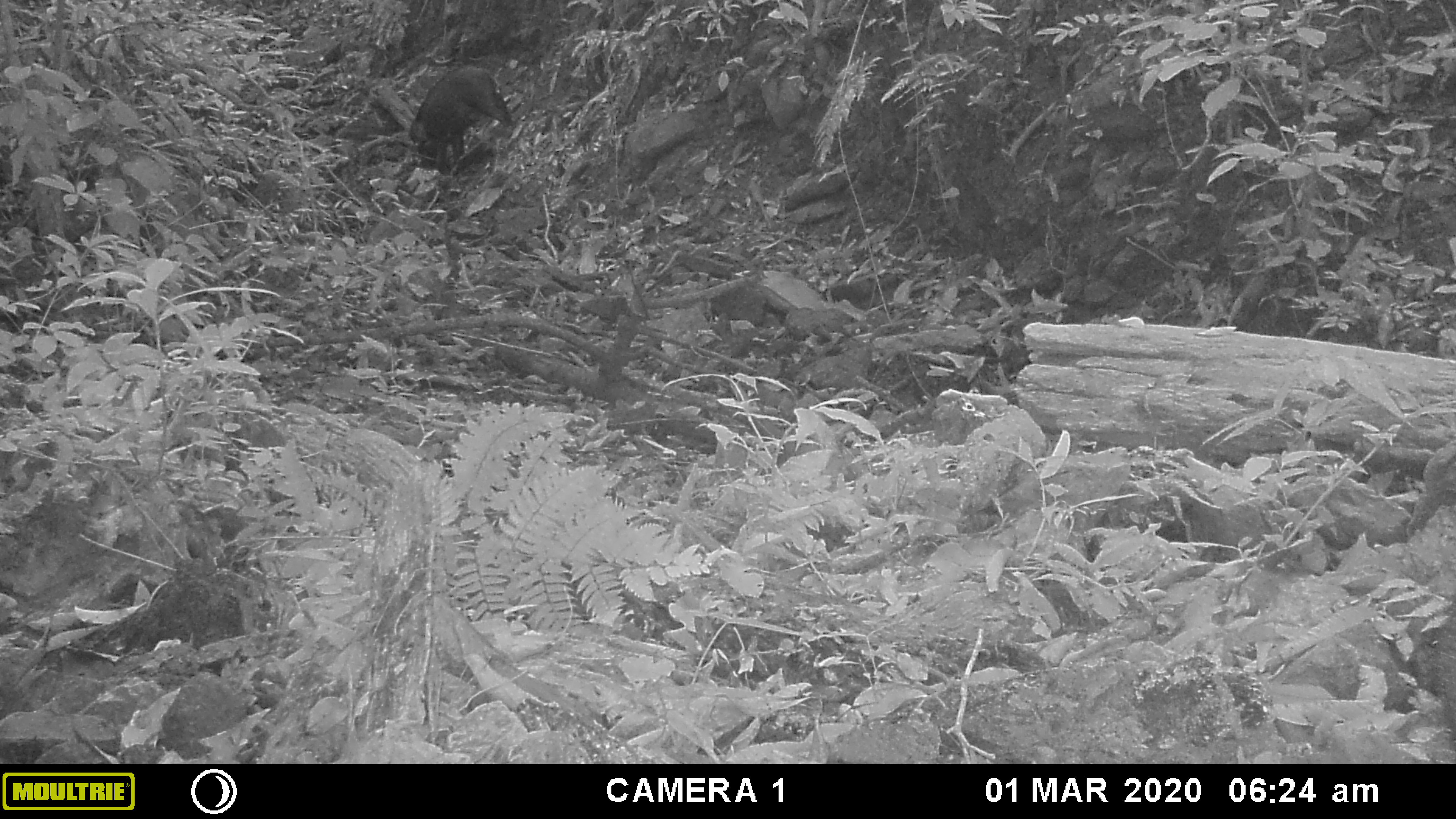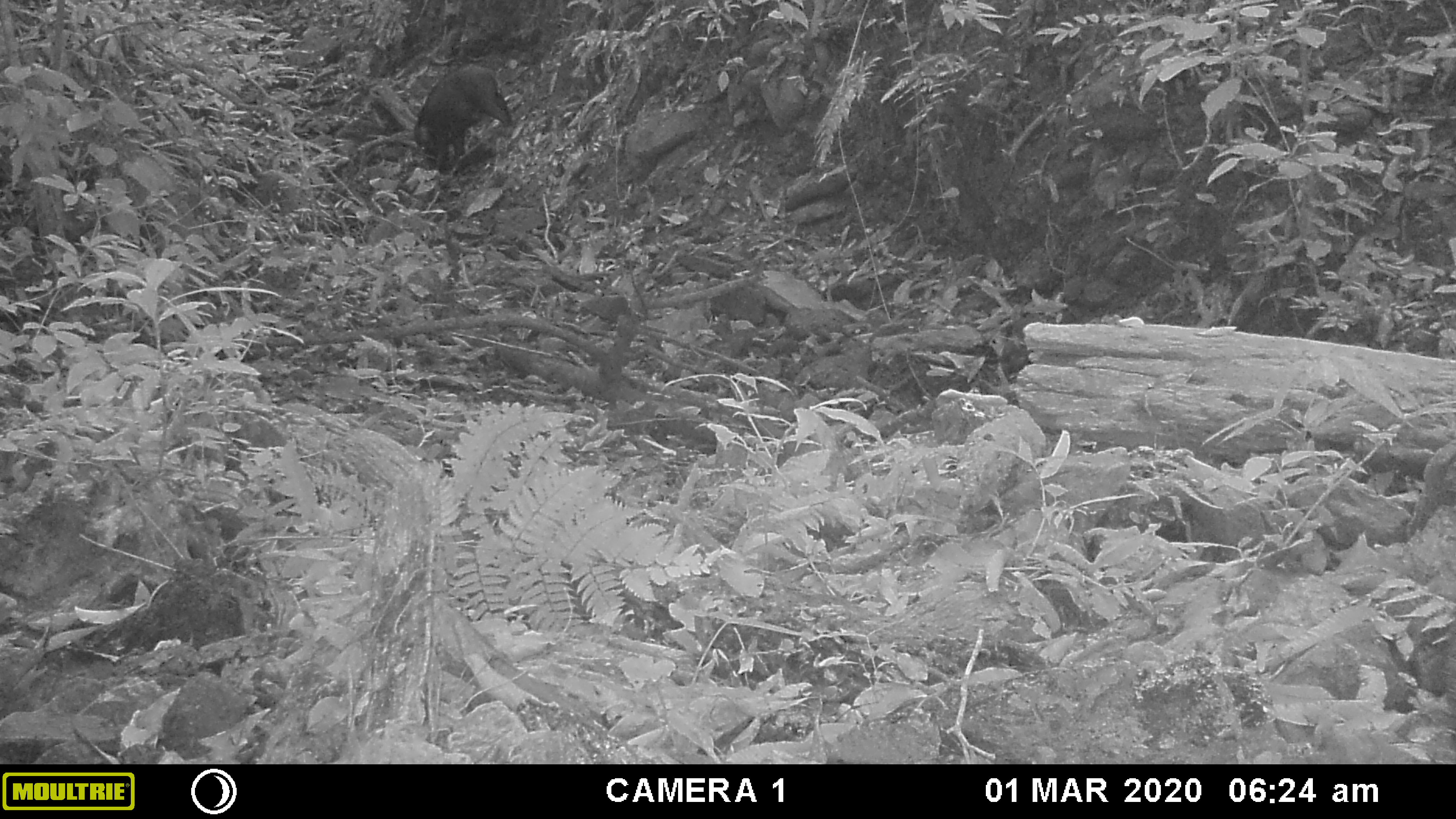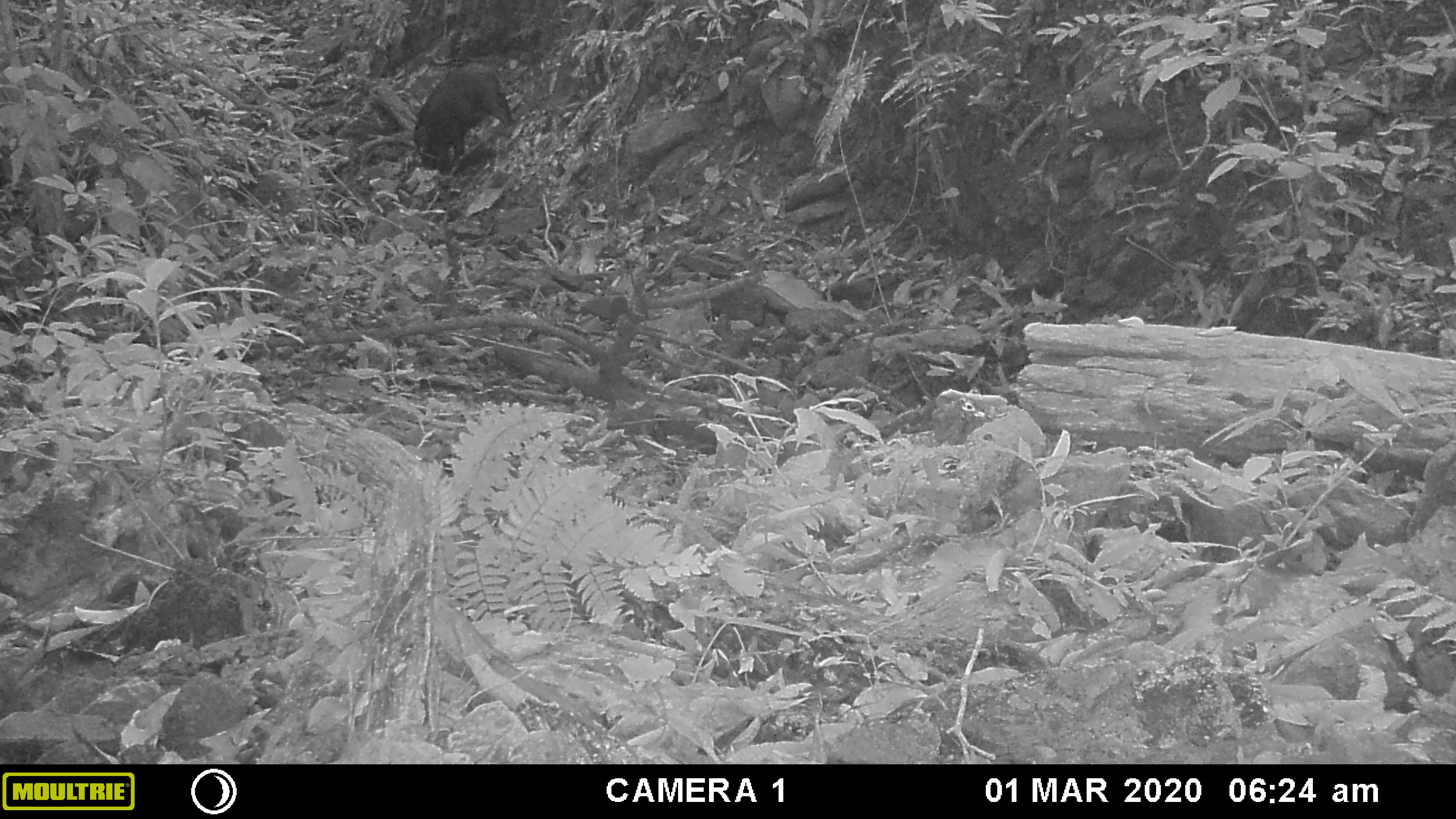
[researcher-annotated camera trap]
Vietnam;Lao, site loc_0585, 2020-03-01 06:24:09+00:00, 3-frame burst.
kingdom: Animalia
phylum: Chordata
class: Mammalia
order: Artiodactyla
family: Suidae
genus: Sus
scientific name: Sus scrofa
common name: eurasian wild pig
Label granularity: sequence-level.